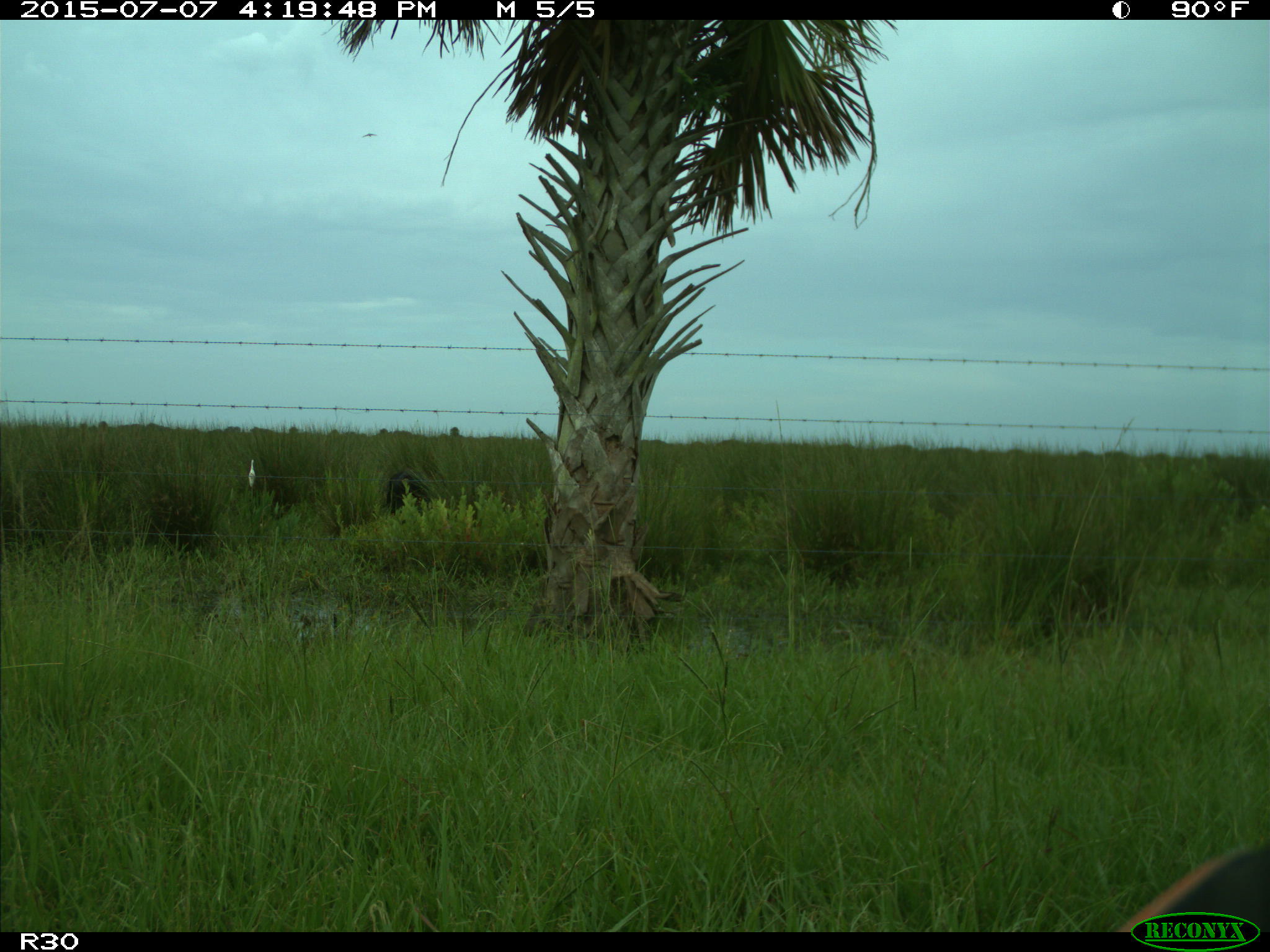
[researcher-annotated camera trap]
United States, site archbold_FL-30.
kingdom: Animalia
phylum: Chordata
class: Mammalia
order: Artiodactyla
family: Bovidae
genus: Bos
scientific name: Bos taurus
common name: domestic cow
Bos taurus (domestic cow).